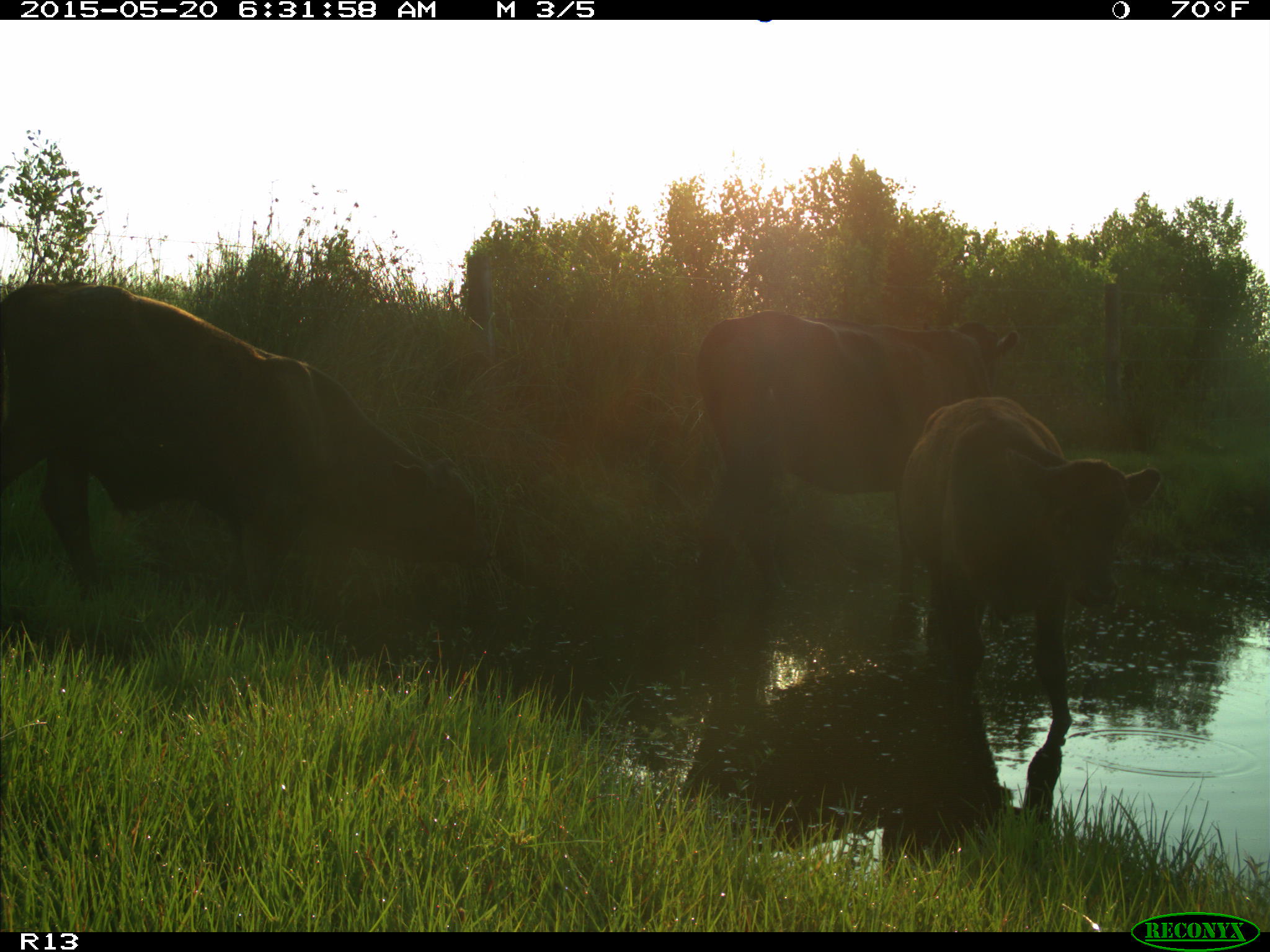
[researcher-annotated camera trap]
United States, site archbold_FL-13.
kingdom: Animalia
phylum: Chordata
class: Mammalia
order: Artiodactyla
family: Bovidae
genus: Bos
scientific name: Bos taurus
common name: domestic cow